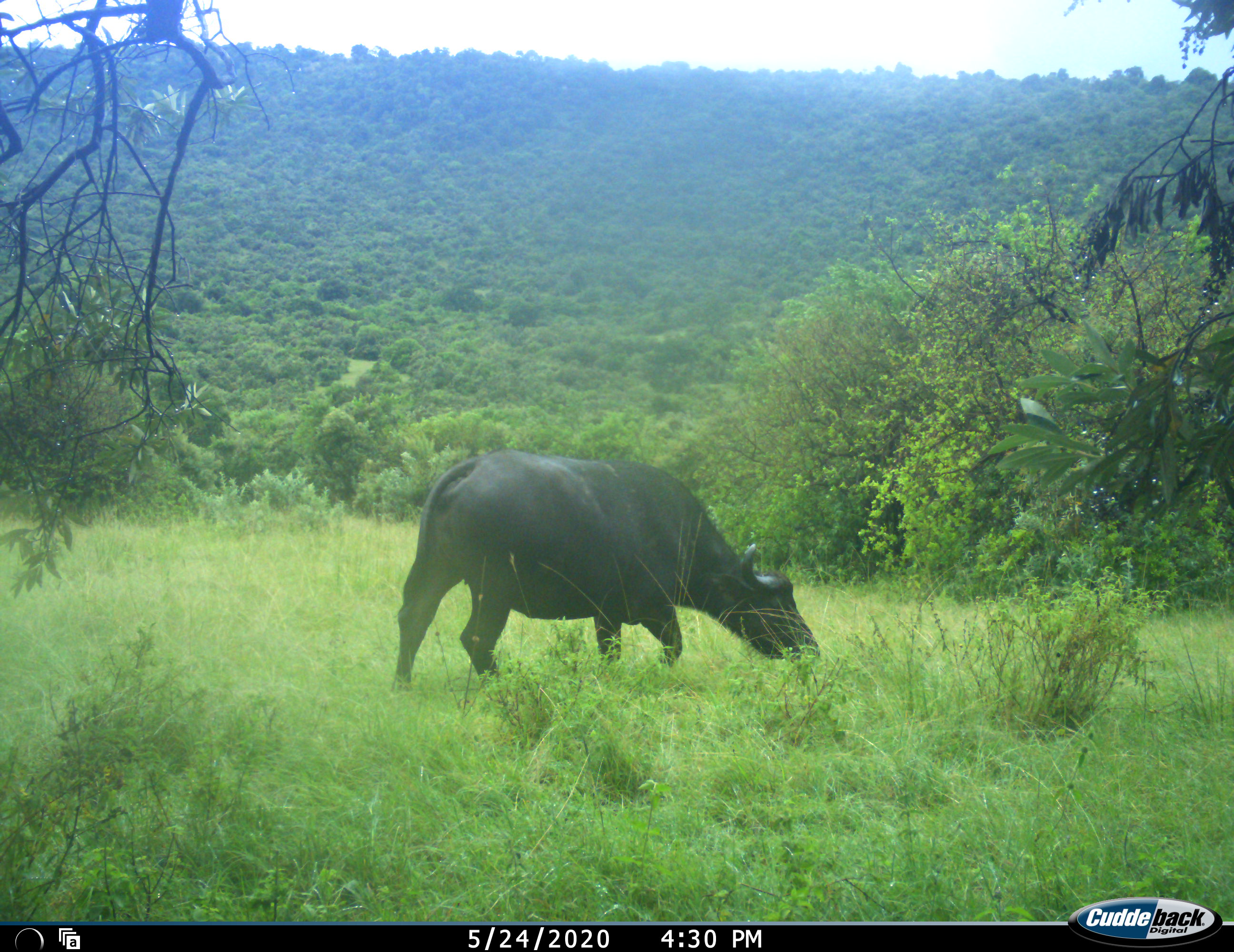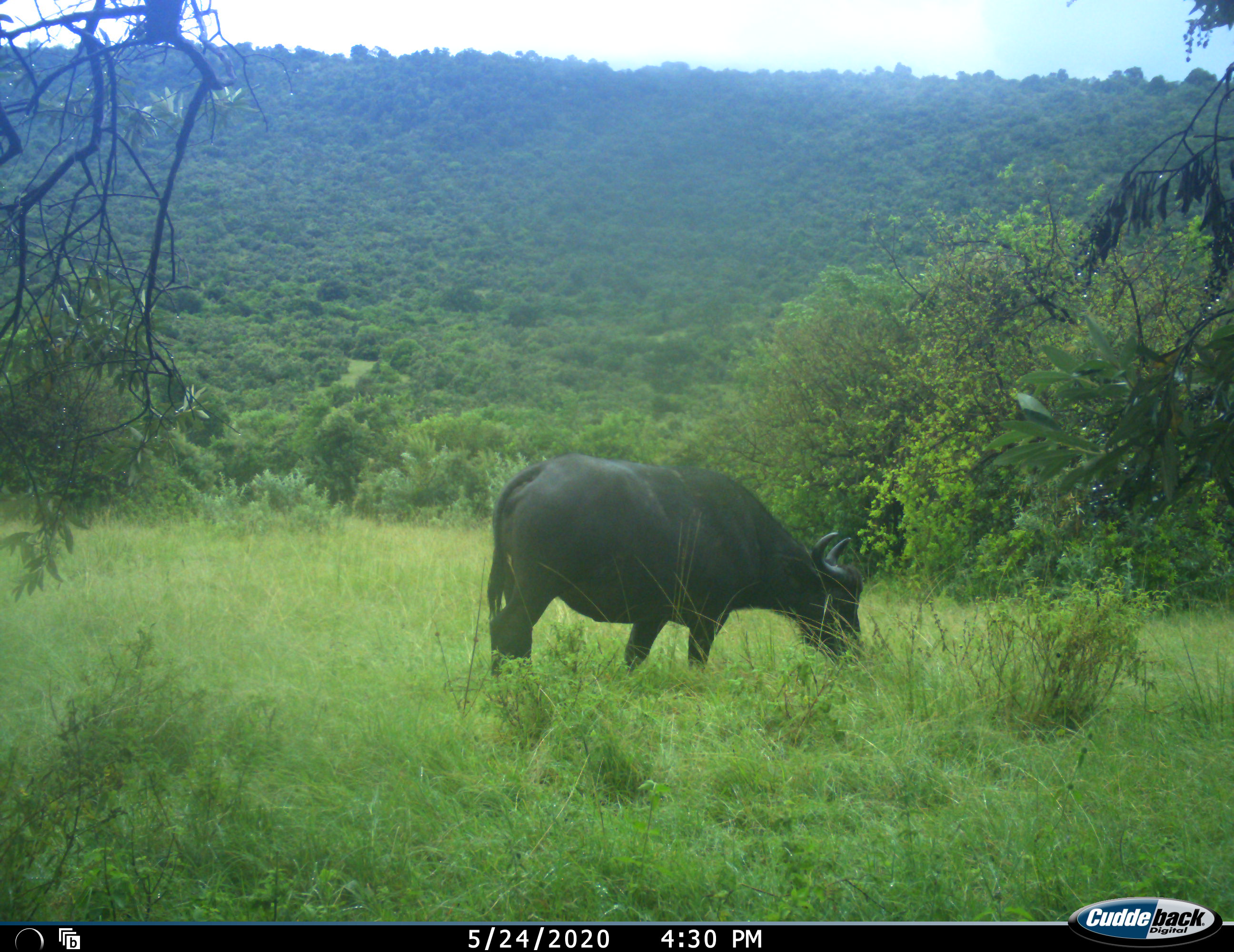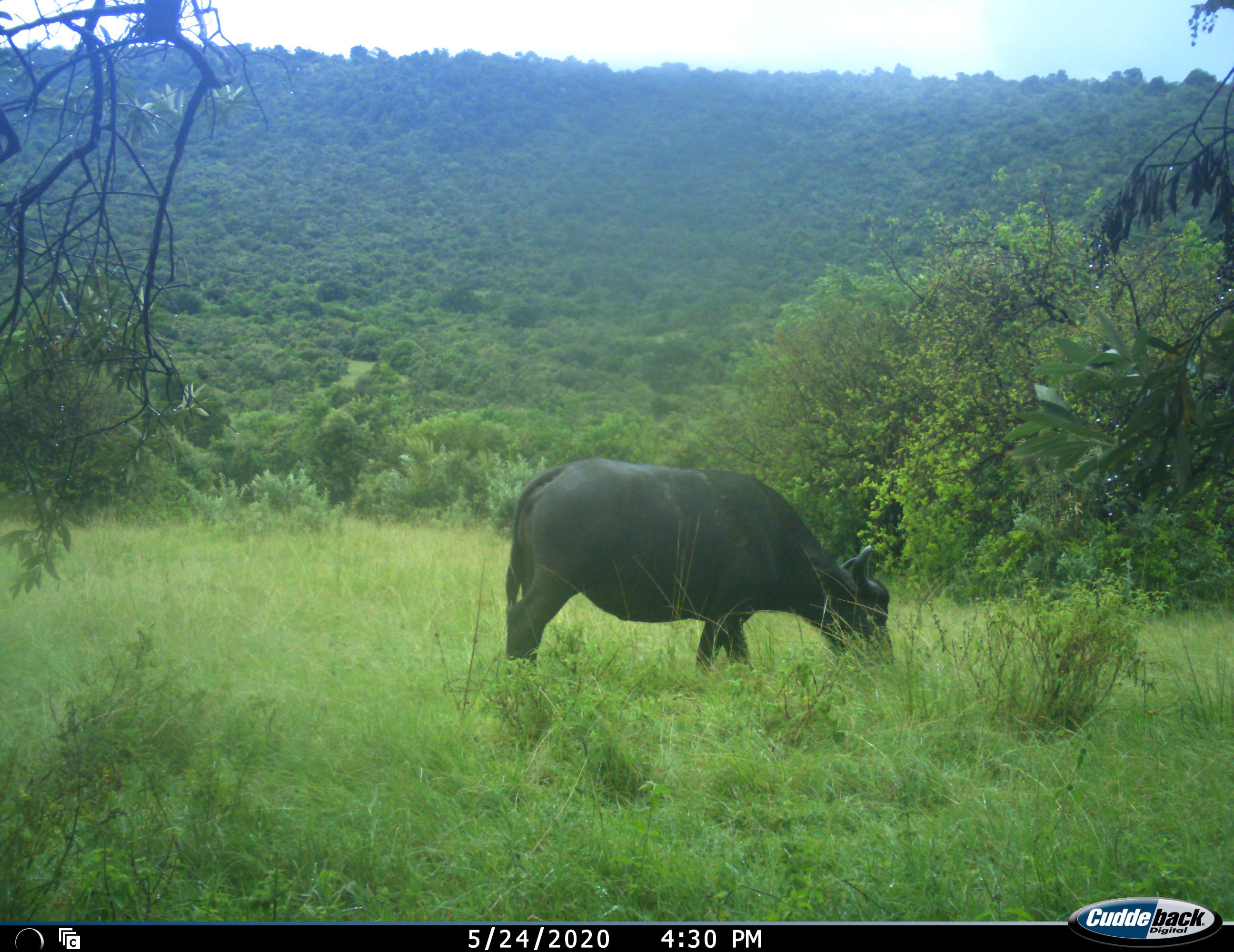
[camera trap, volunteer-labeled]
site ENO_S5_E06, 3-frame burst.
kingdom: Animalia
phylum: Chordata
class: Mammalia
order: Artiodactyla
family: Bovidae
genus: Syncerus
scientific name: Syncerus caffer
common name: african buffalo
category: buffalo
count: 1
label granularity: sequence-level